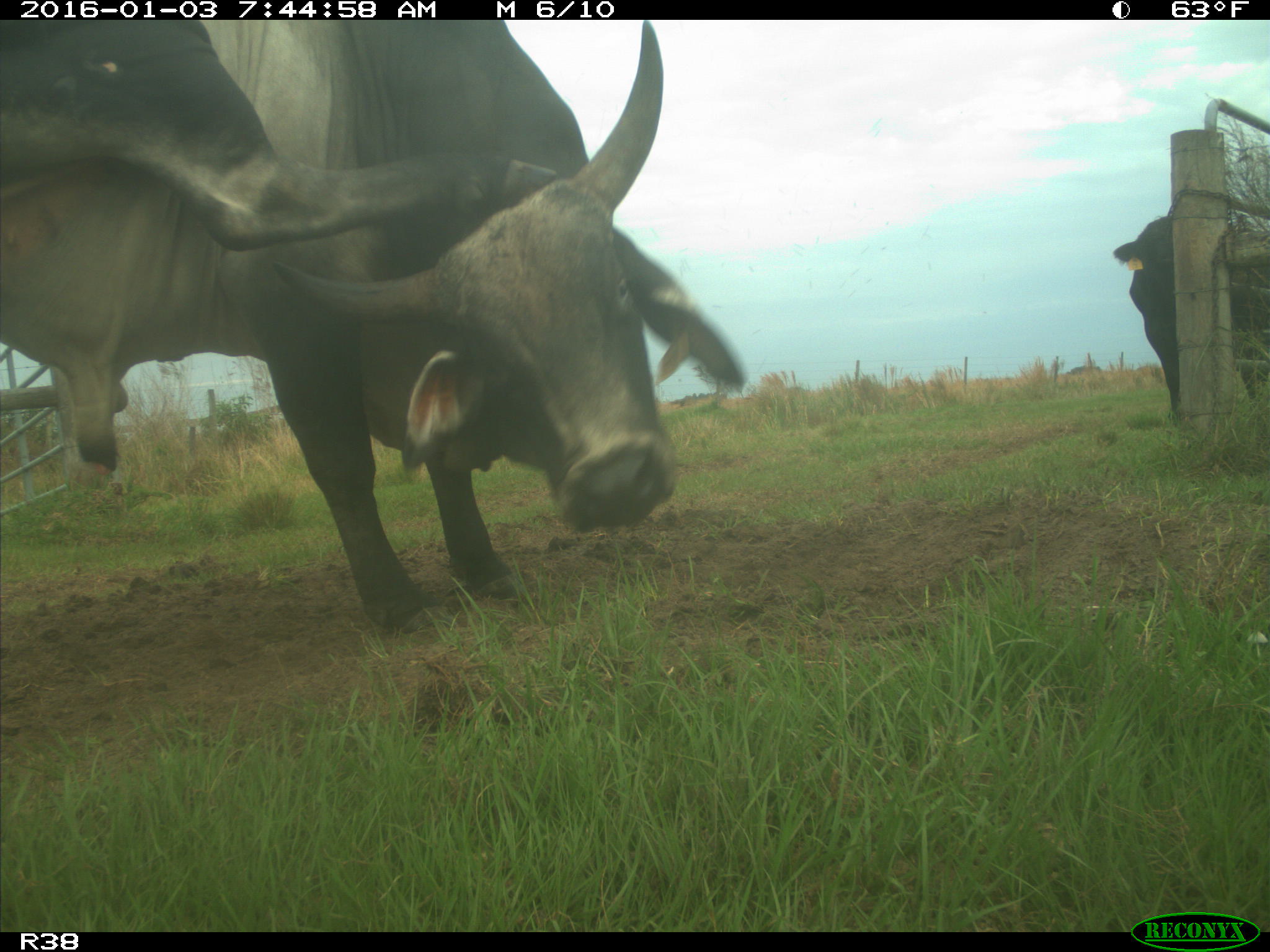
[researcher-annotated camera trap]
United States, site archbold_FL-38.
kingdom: Animalia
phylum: Chordata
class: Mammalia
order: Artiodactyla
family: Bovidae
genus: Bos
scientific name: Bos taurus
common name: domestic cow